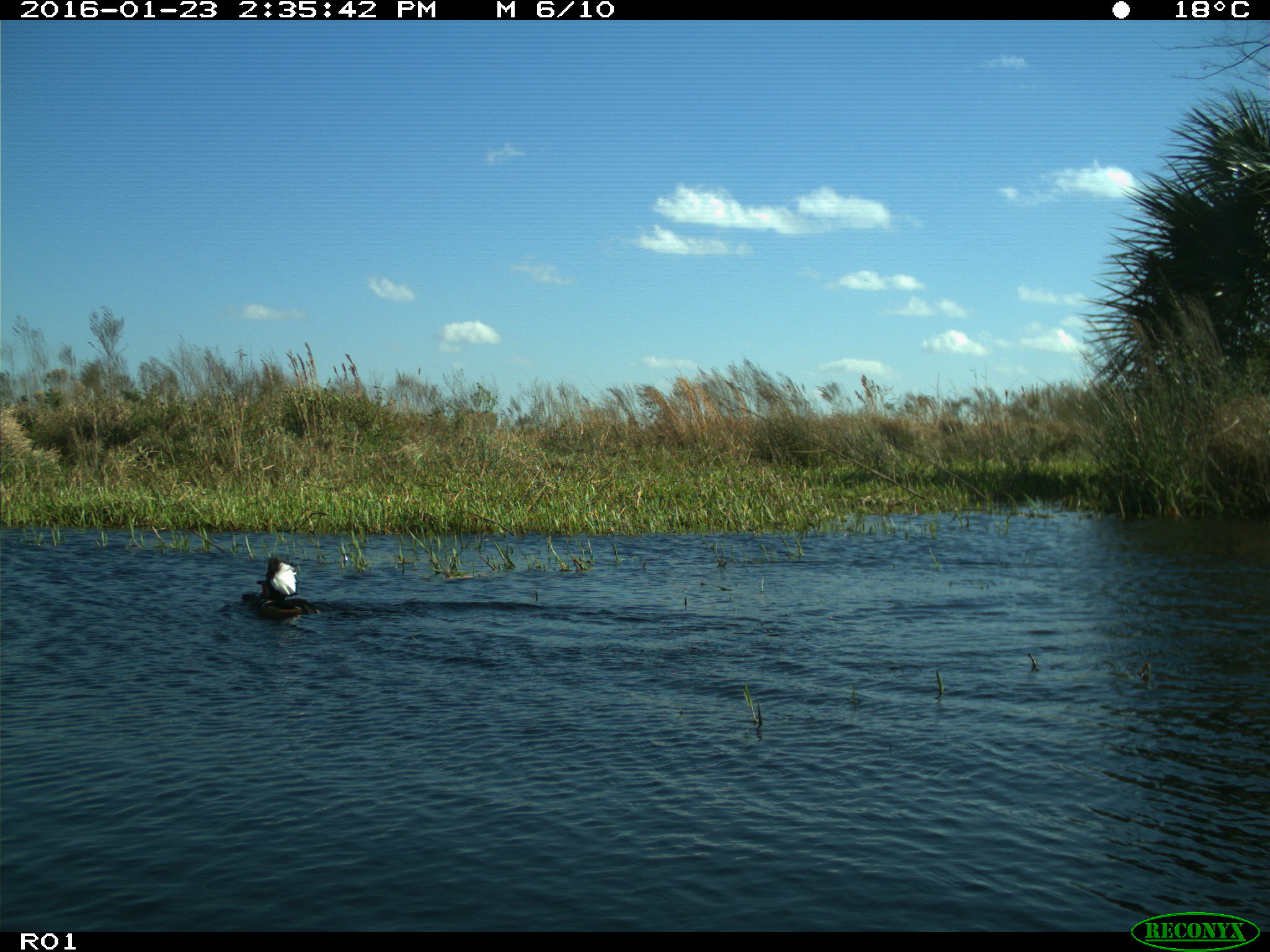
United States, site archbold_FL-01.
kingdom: Animalia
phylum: Chordata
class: Aves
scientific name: Aves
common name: birds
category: unidentified bird